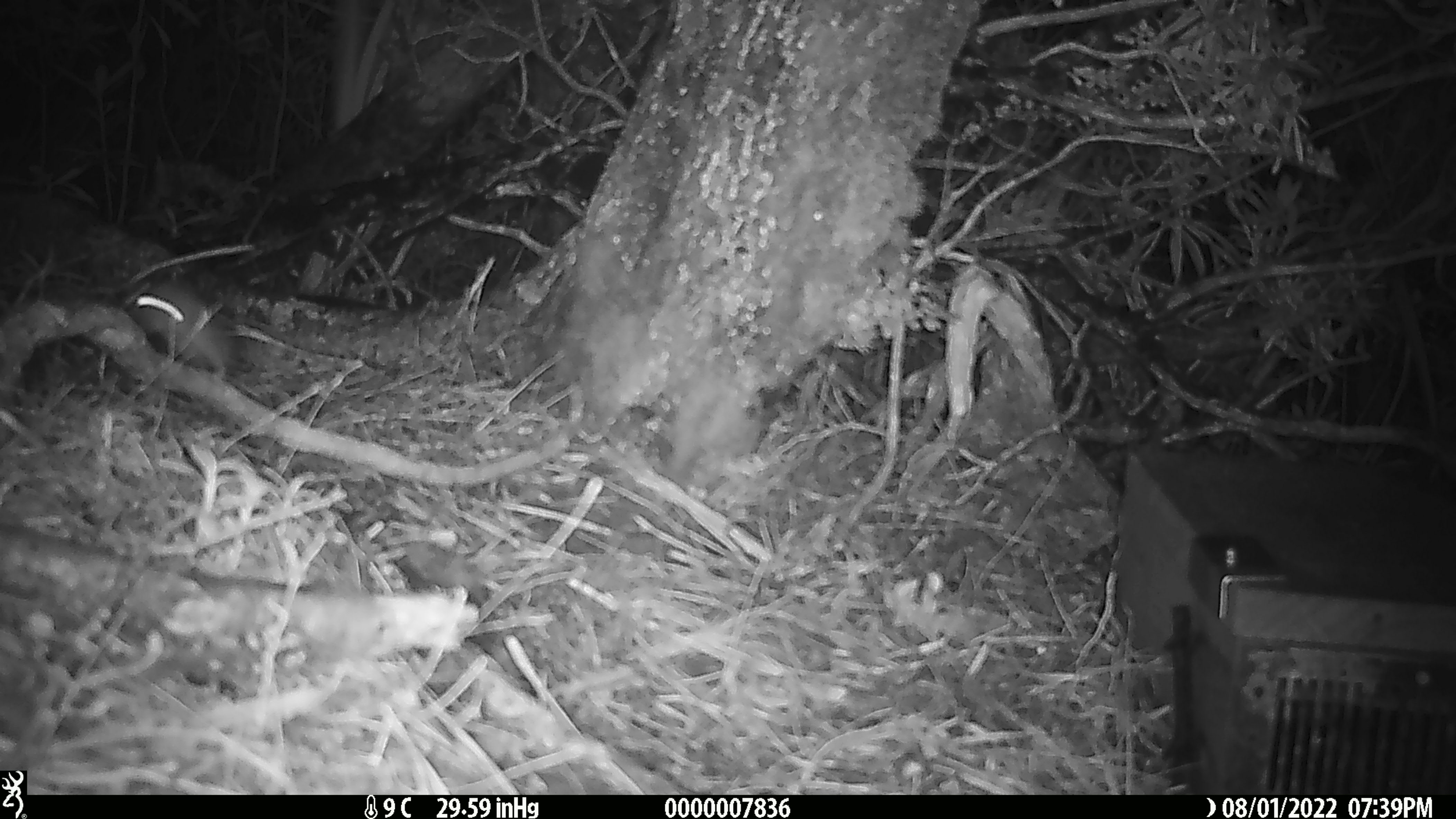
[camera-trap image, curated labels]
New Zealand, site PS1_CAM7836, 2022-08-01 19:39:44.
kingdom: Animalia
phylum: Chordata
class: Mammalia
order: Rodentia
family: Muridae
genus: Mus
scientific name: Mus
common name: mouse